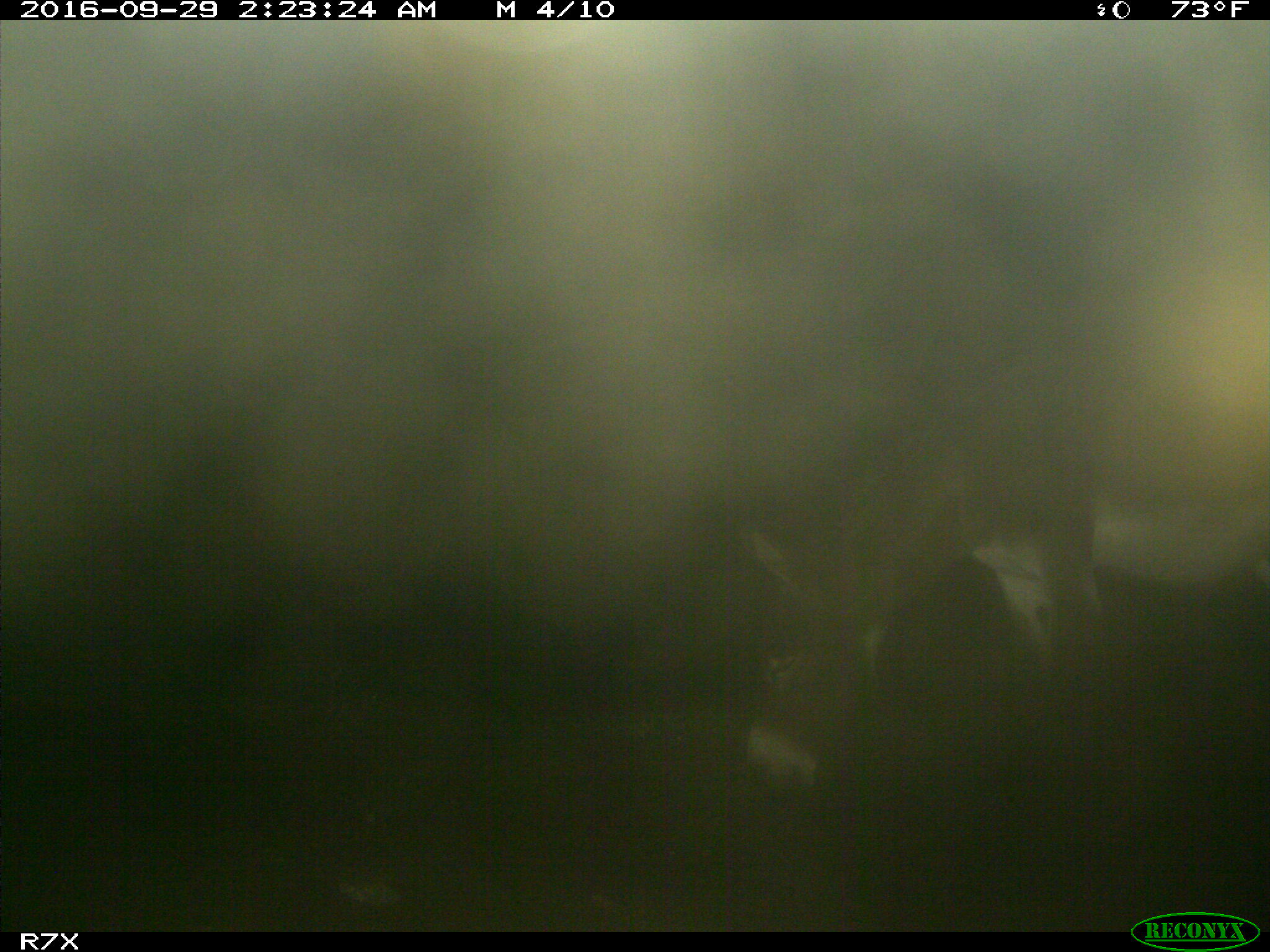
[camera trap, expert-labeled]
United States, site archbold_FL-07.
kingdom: Animalia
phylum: Chordata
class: Mammalia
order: Perissodactyla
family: Equidae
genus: Equus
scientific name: Equus africanus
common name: african wild ass